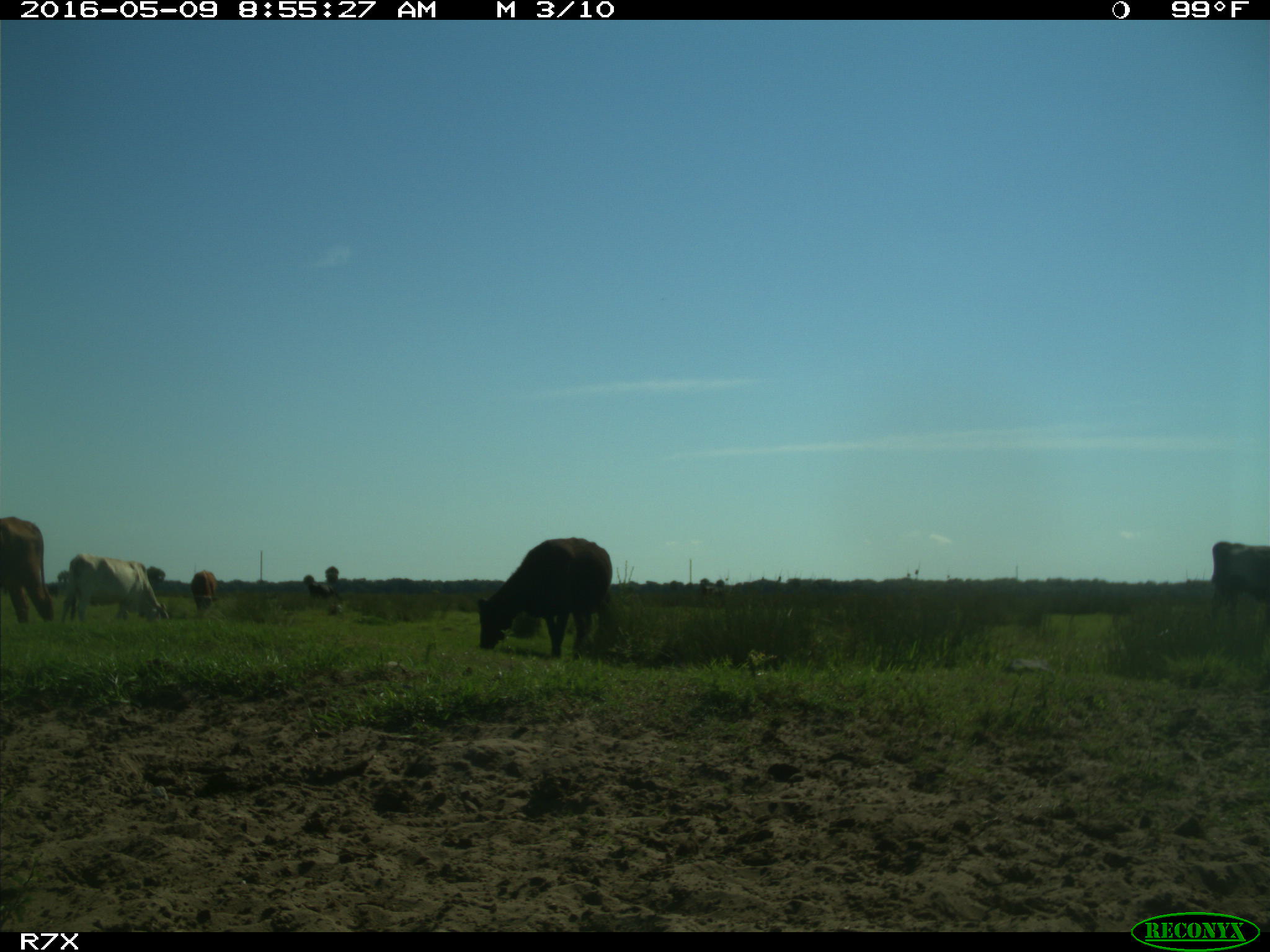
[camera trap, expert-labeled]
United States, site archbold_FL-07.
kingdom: Animalia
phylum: Chordata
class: Mammalia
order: Artiodactyla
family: Bovidae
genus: Bos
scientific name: Bos taurus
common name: domestic cow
Bos taurus (domestic cow).